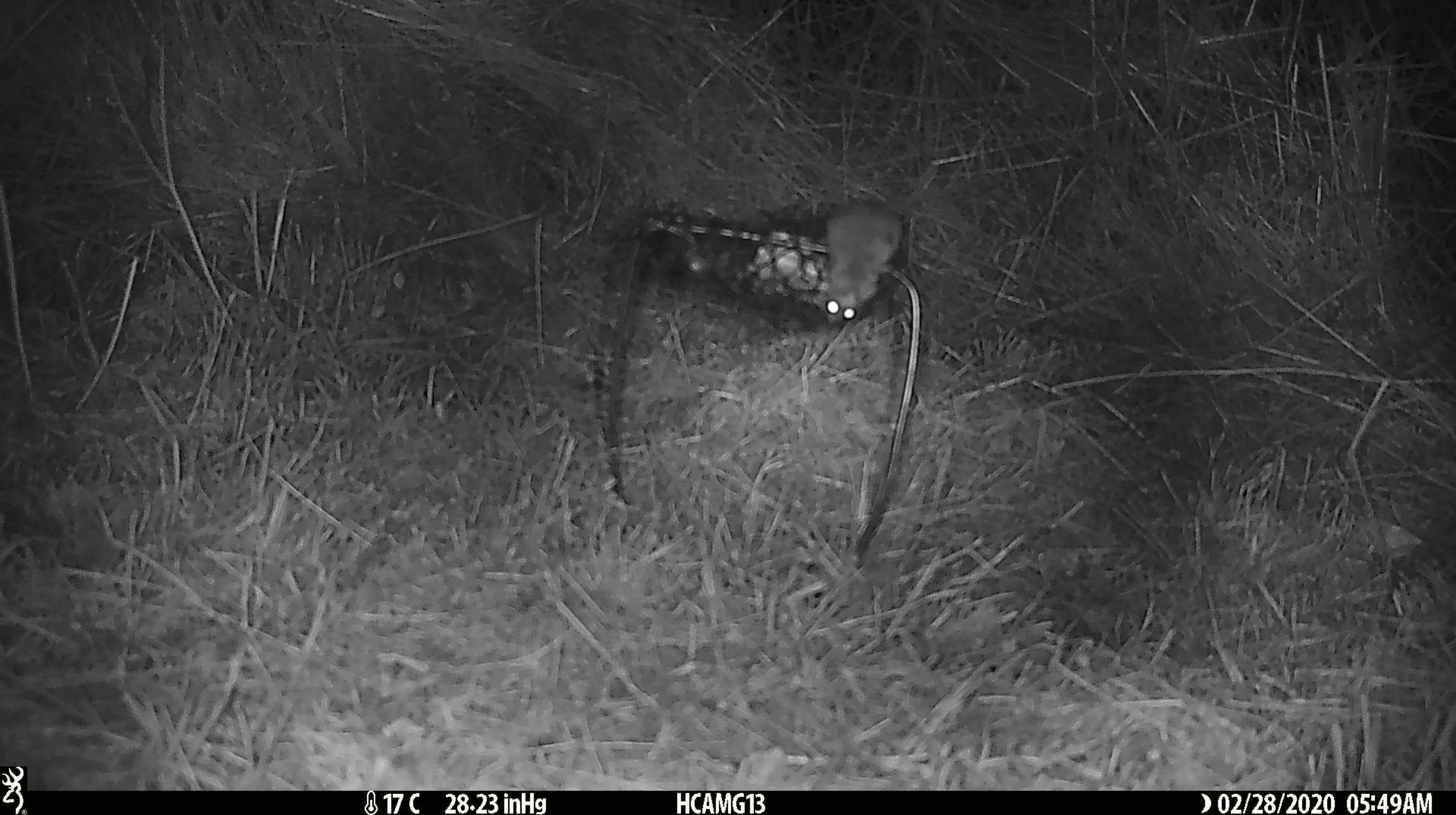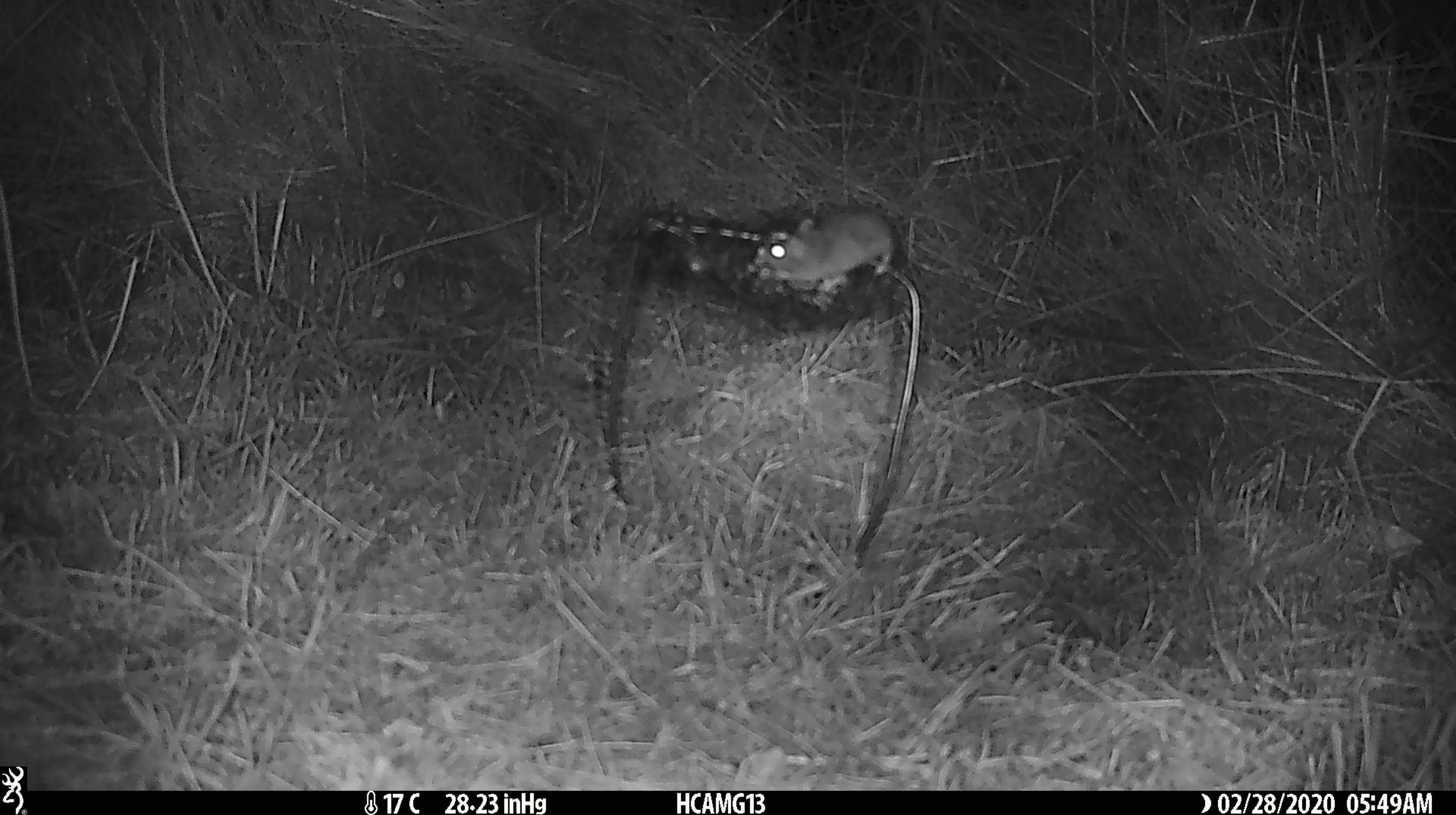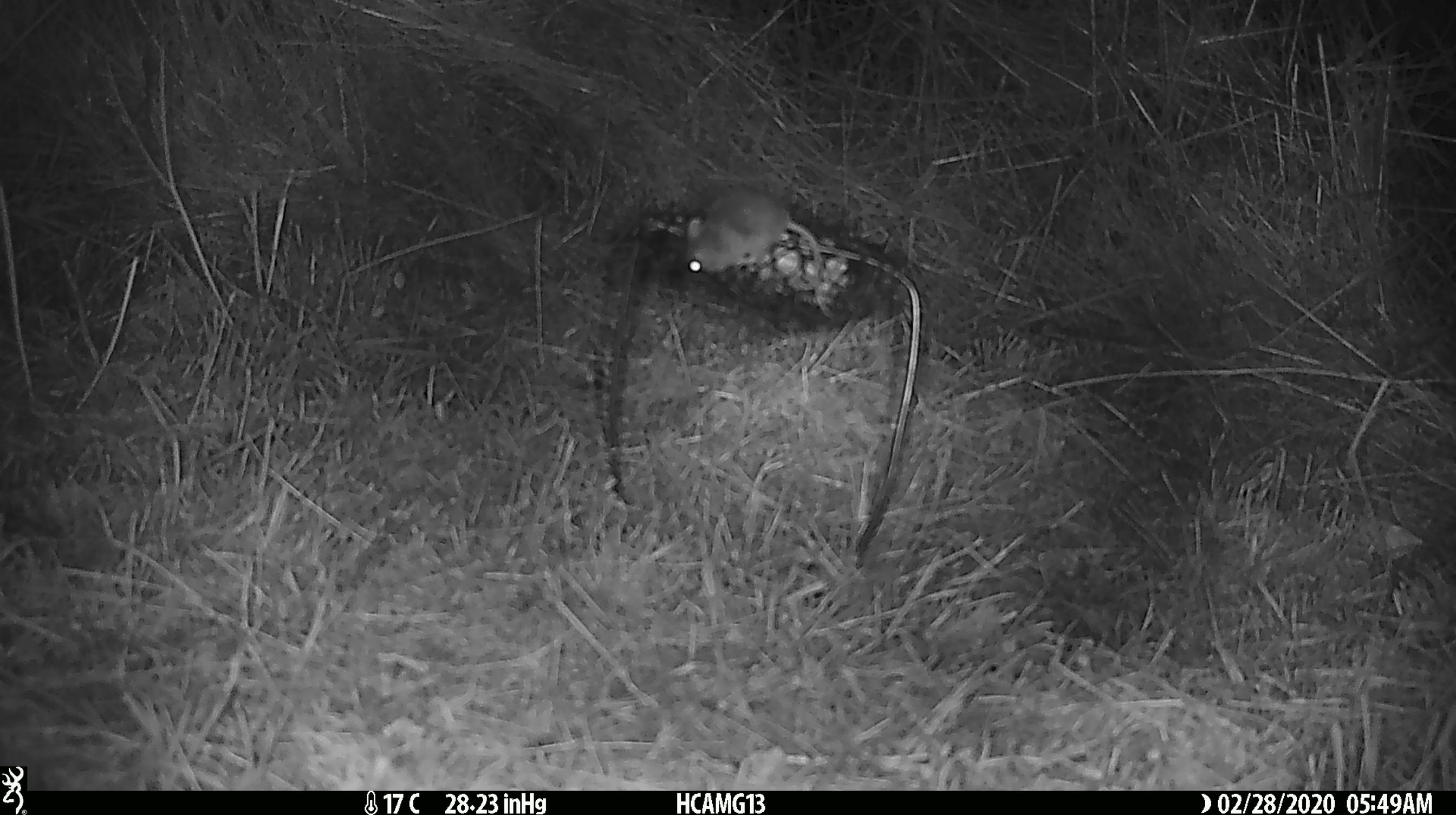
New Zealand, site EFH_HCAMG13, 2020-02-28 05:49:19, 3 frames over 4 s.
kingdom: Animalia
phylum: Chordata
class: Mammalia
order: Rodentia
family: Muridae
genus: Mus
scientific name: Mus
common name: mouse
Mouse (Mus).